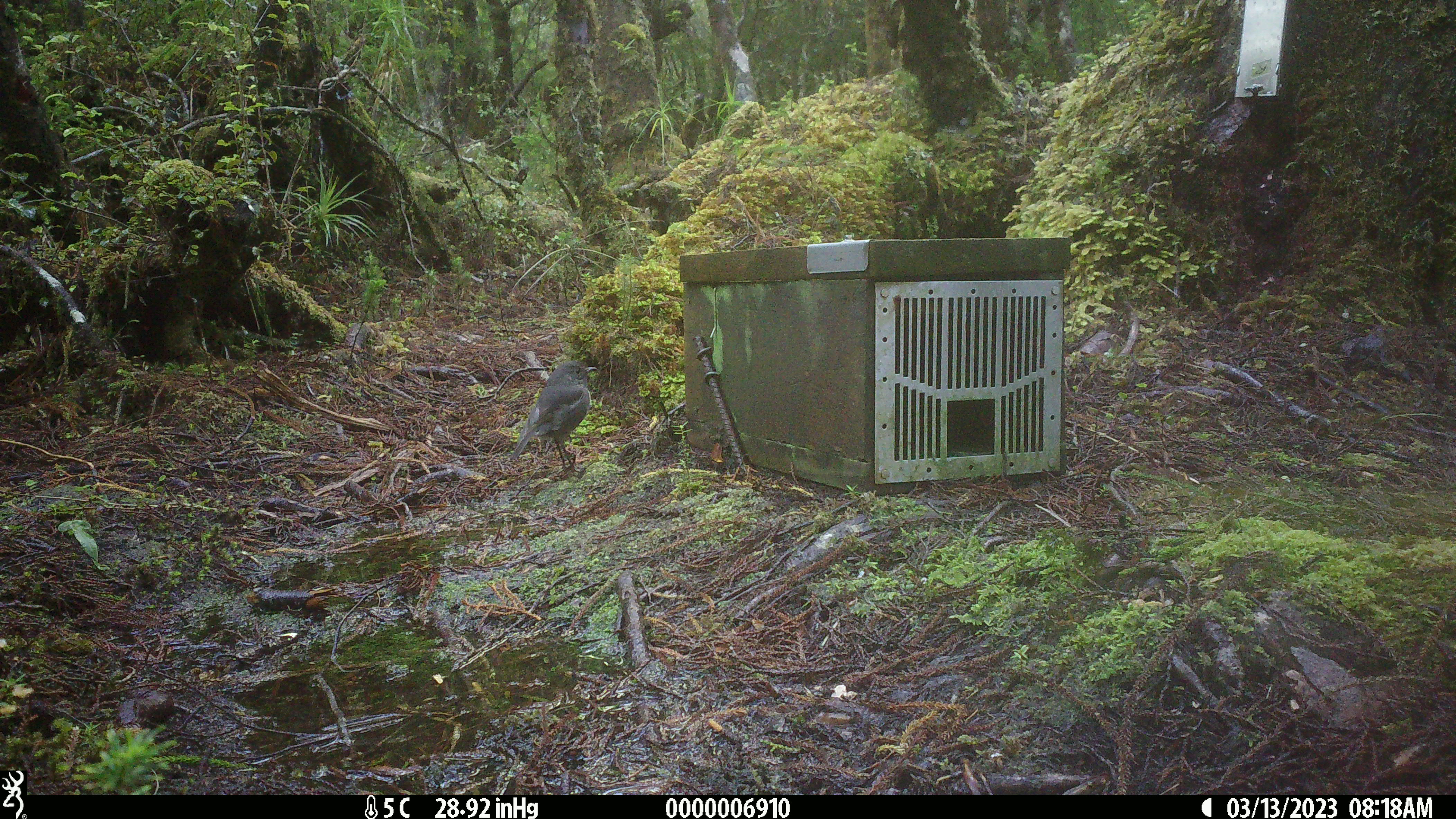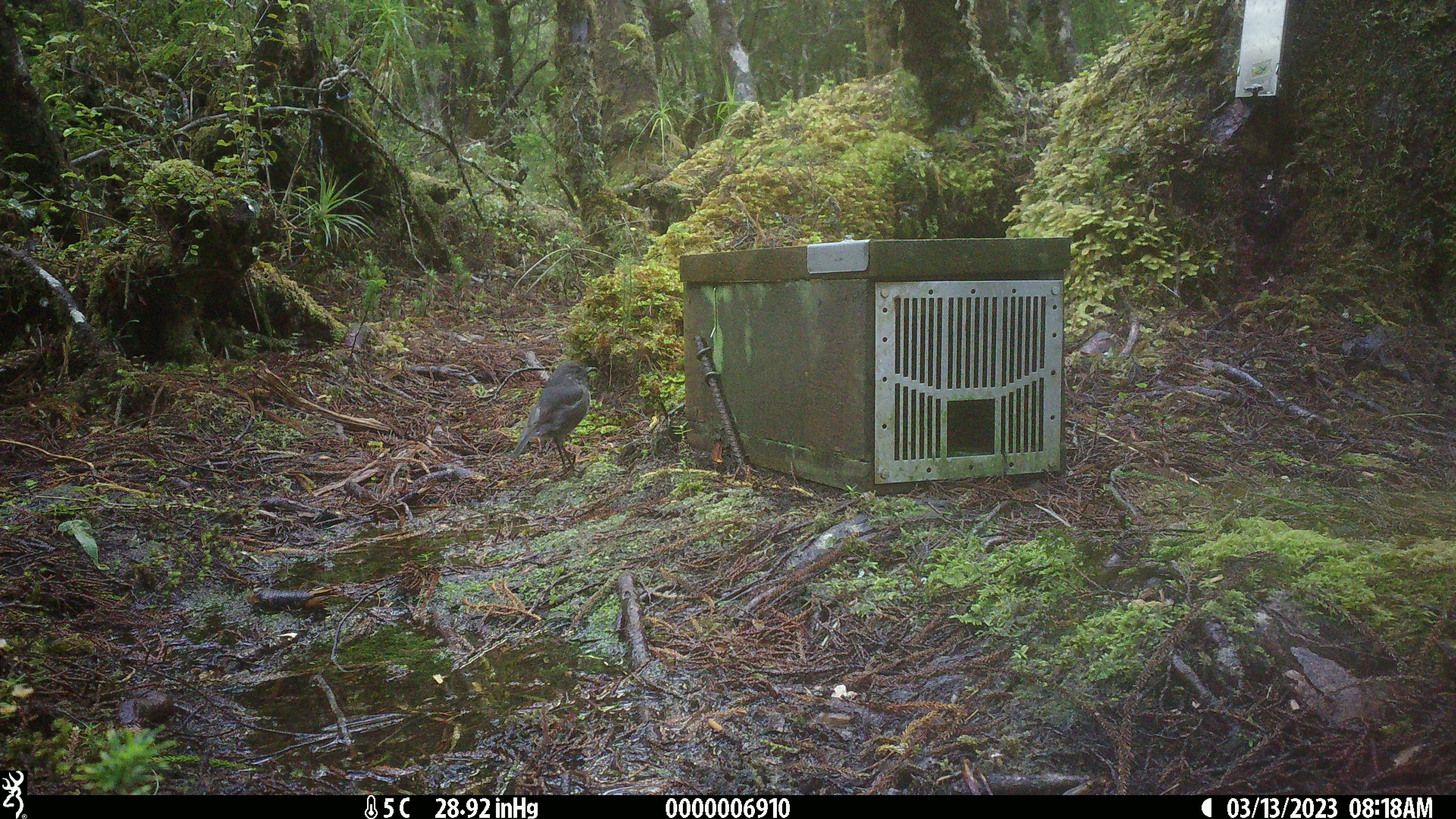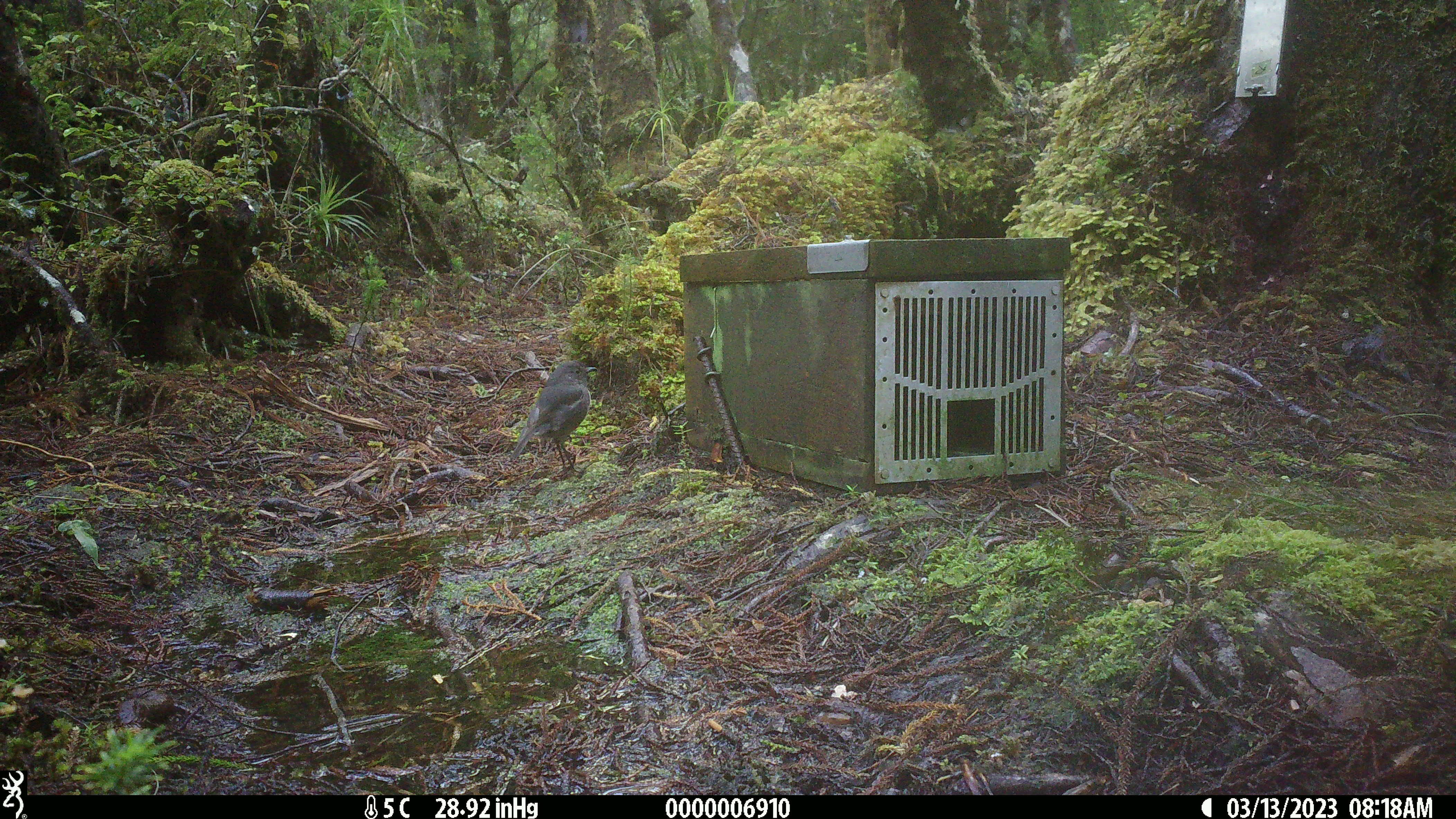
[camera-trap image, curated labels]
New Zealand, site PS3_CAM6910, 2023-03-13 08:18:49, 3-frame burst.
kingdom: Animalia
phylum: Chordata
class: Aves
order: Passeriformes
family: Petroicidae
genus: Petroica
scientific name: Petroica australis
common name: new zealand robin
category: robin